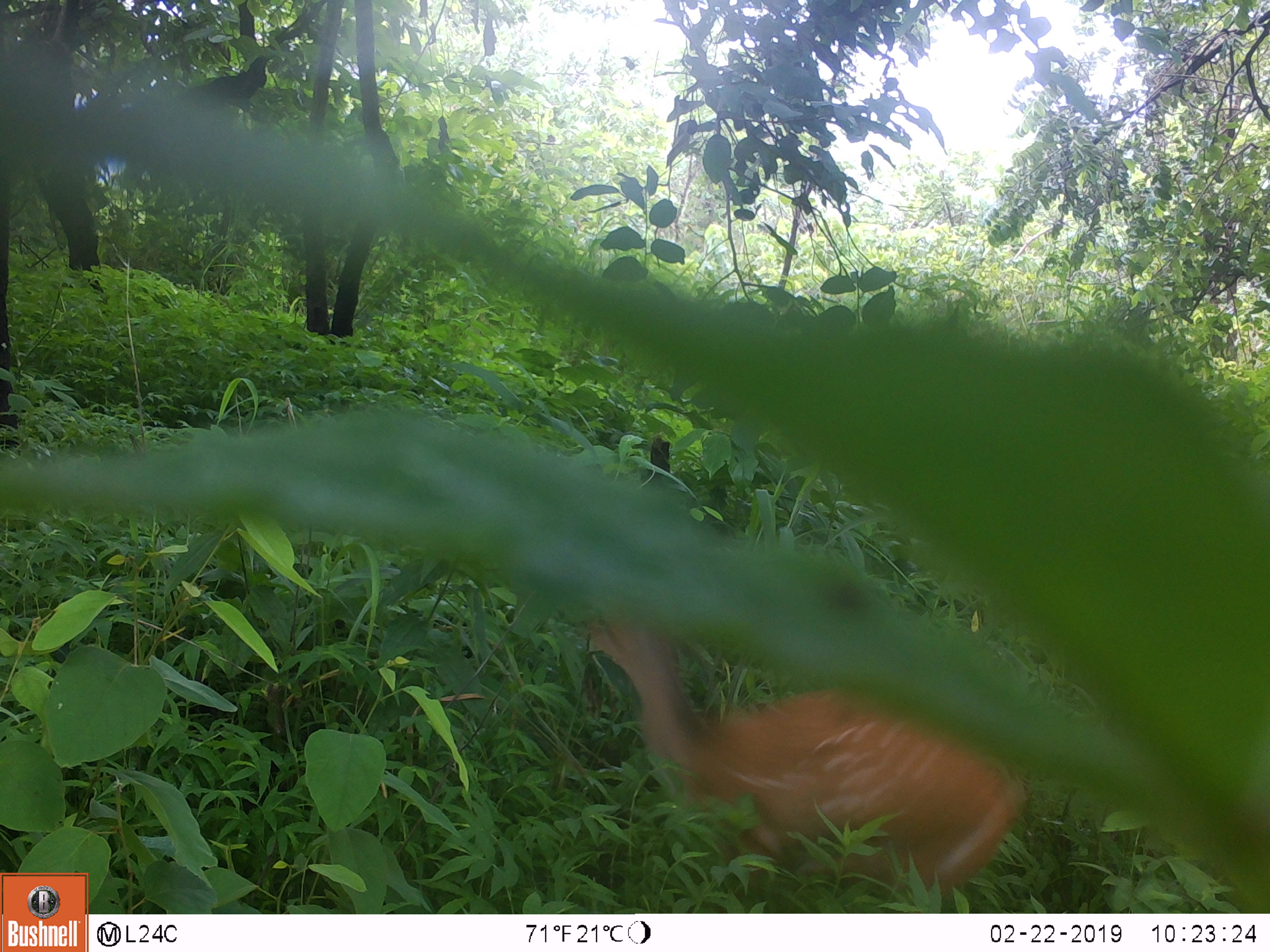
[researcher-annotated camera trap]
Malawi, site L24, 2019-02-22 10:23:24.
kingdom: Animalia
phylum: Chordata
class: Mammalia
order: Artiodactyla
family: Bovidae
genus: Tragelaphus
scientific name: Tragelaphus sylvaticus sylvaticus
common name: cape bushbuck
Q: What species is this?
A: Cape bushbuck (Tragelaphus sylvaticus sylvaticus).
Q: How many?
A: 1.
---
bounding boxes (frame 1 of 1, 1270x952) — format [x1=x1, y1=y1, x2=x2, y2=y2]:
cape bushbuck: [x1=558, y1=549, x2=1032, y2=893]